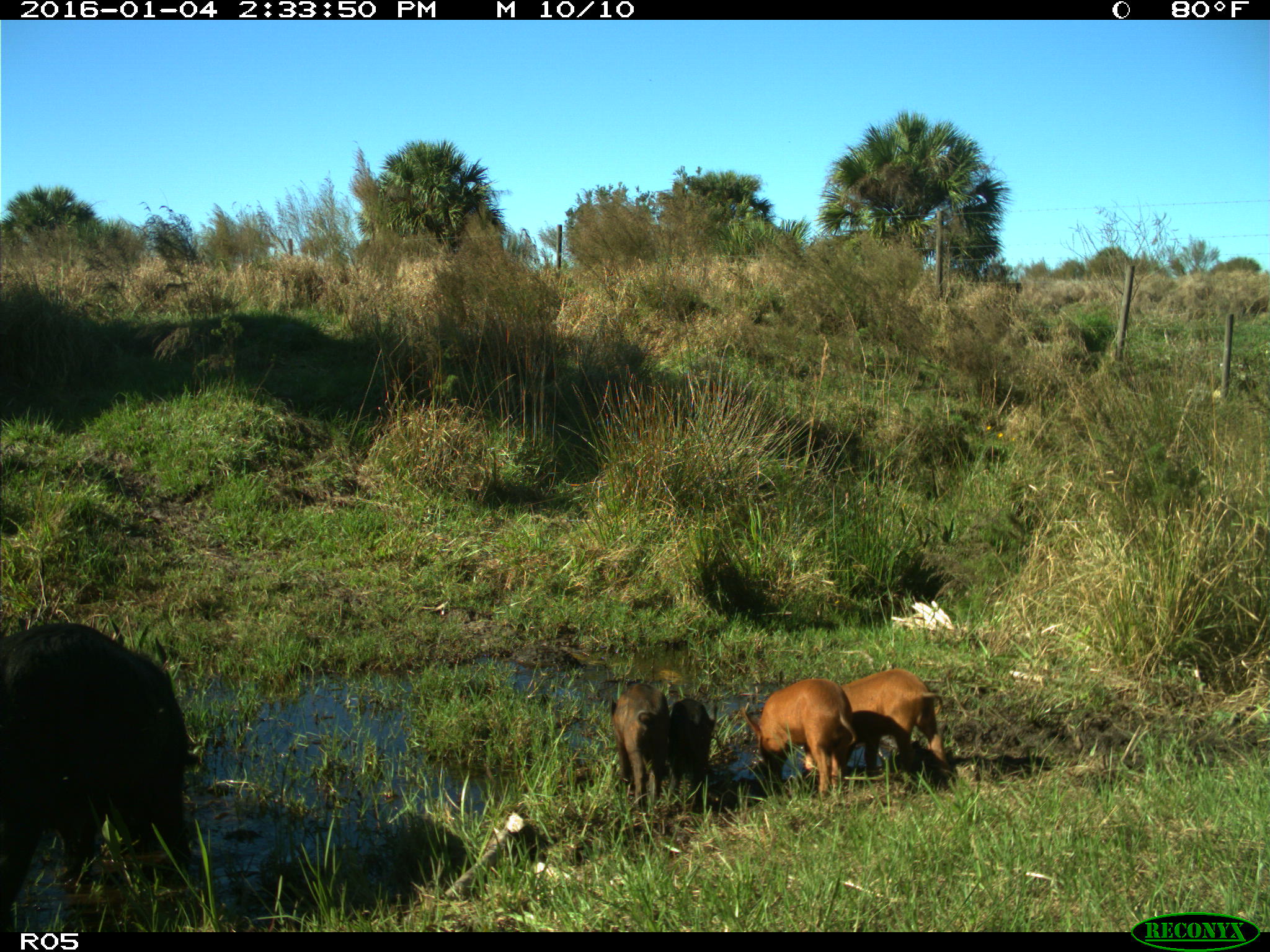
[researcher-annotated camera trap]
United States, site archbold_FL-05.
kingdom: Animalia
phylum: Chordata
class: Mammalia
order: Artiodactyla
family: Suidae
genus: Sus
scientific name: Sus scrofa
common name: wild boar